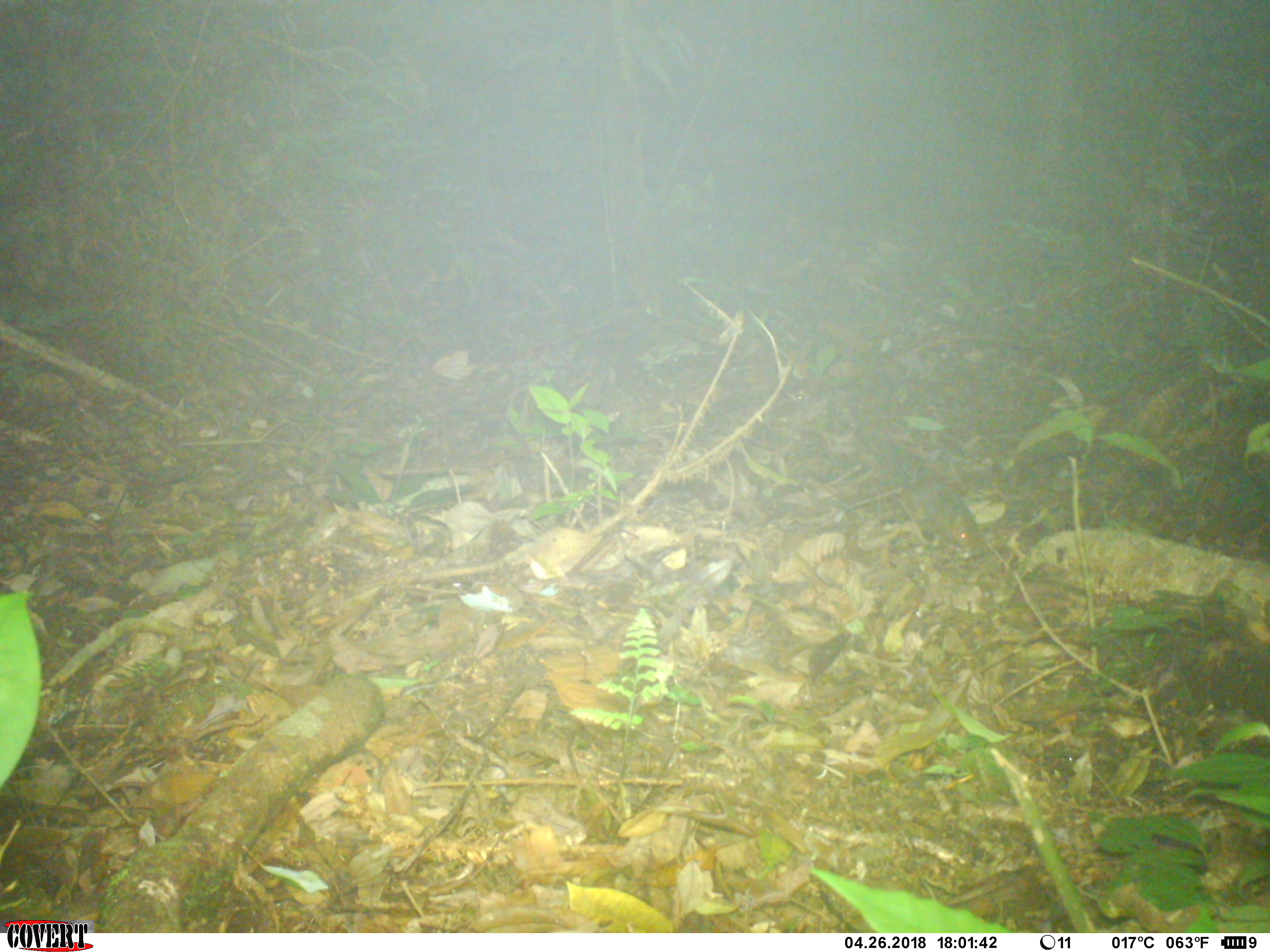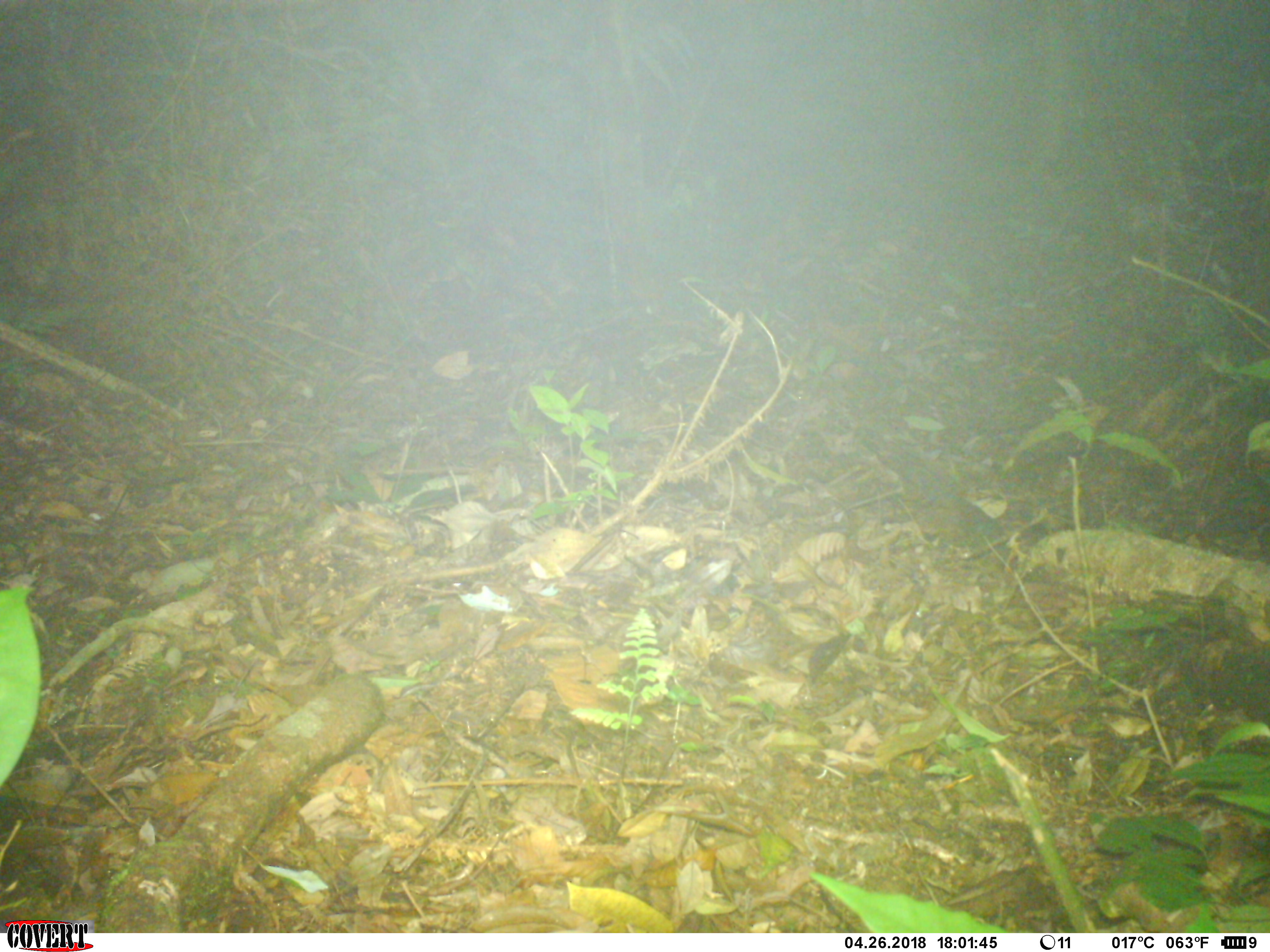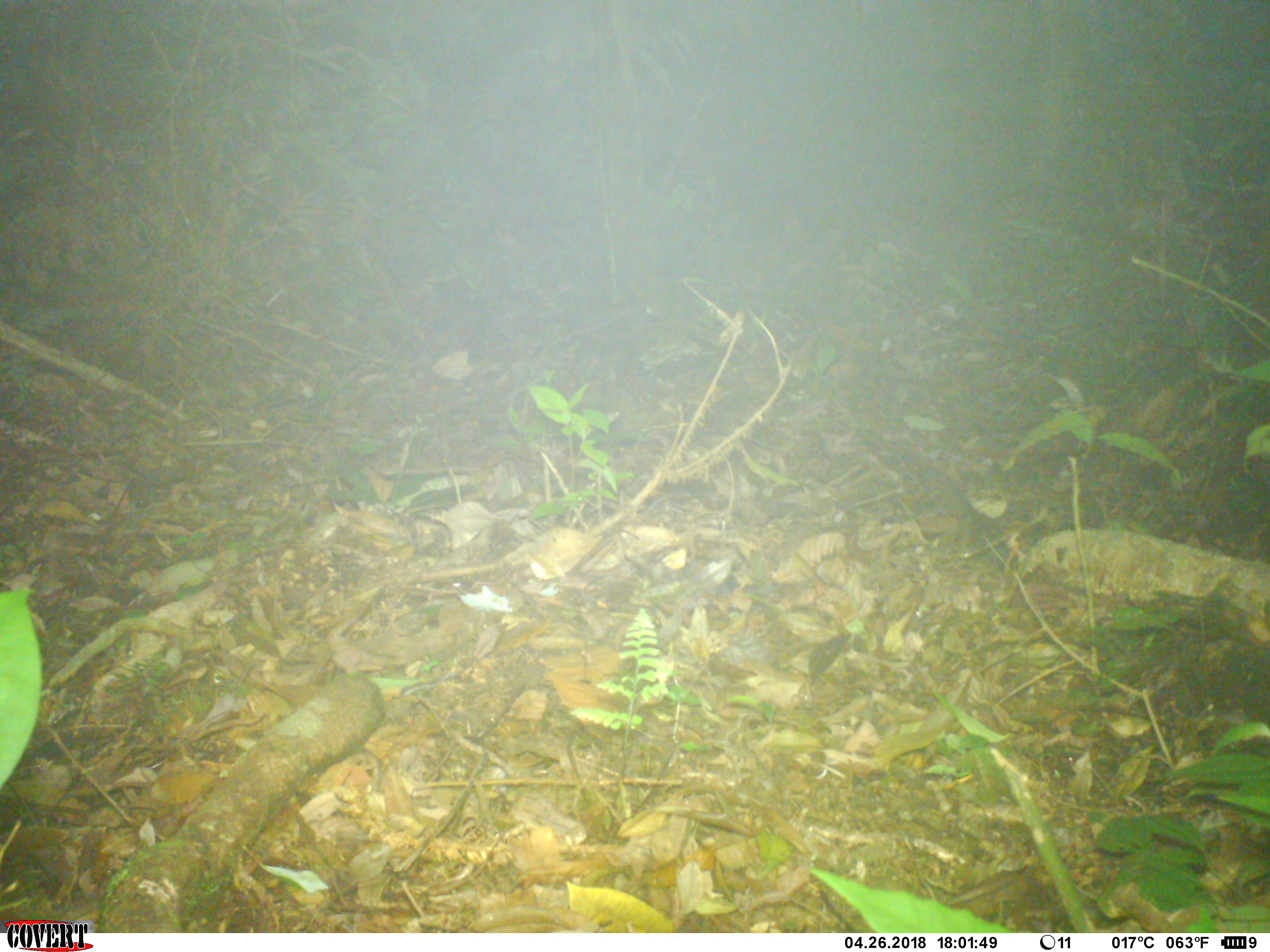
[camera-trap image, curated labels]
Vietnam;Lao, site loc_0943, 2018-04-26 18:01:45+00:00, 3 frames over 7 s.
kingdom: Animalia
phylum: Chordata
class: Mammalia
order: Rodentia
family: Sciuridae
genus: Dremomys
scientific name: Dremomys rufigenis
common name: red-cheeked squirrel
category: red cheeked squirrel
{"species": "red cheeked squirrel (red-cheeked squirrel) (Dremomys rufigenis)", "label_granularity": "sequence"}